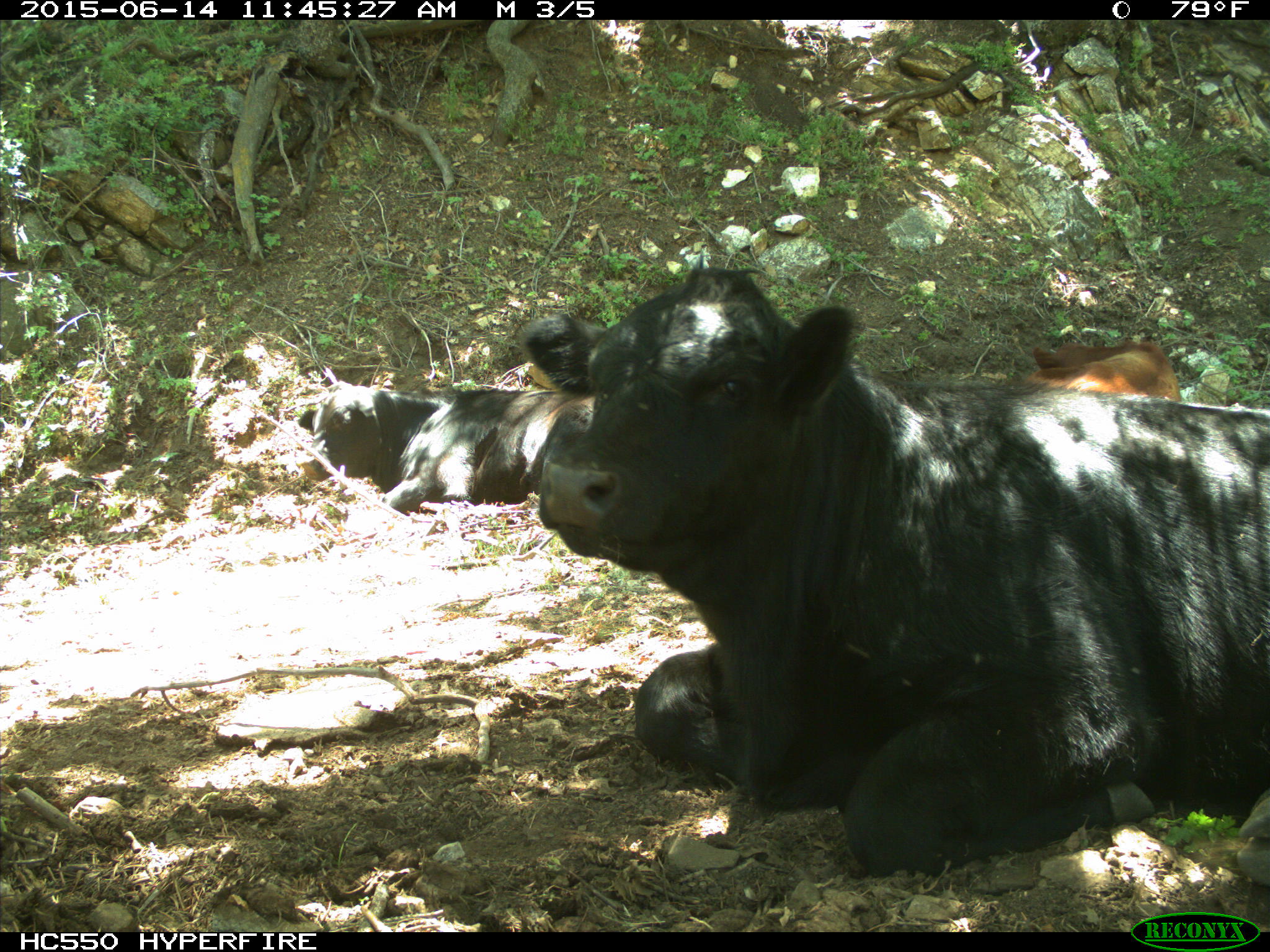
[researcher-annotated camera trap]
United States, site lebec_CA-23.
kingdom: Animalia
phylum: Chordata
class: Mammalia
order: Artiodactyla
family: Bovidae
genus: Bos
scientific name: Bos taurus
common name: domestic cow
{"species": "Bos taurus (domestic cow)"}